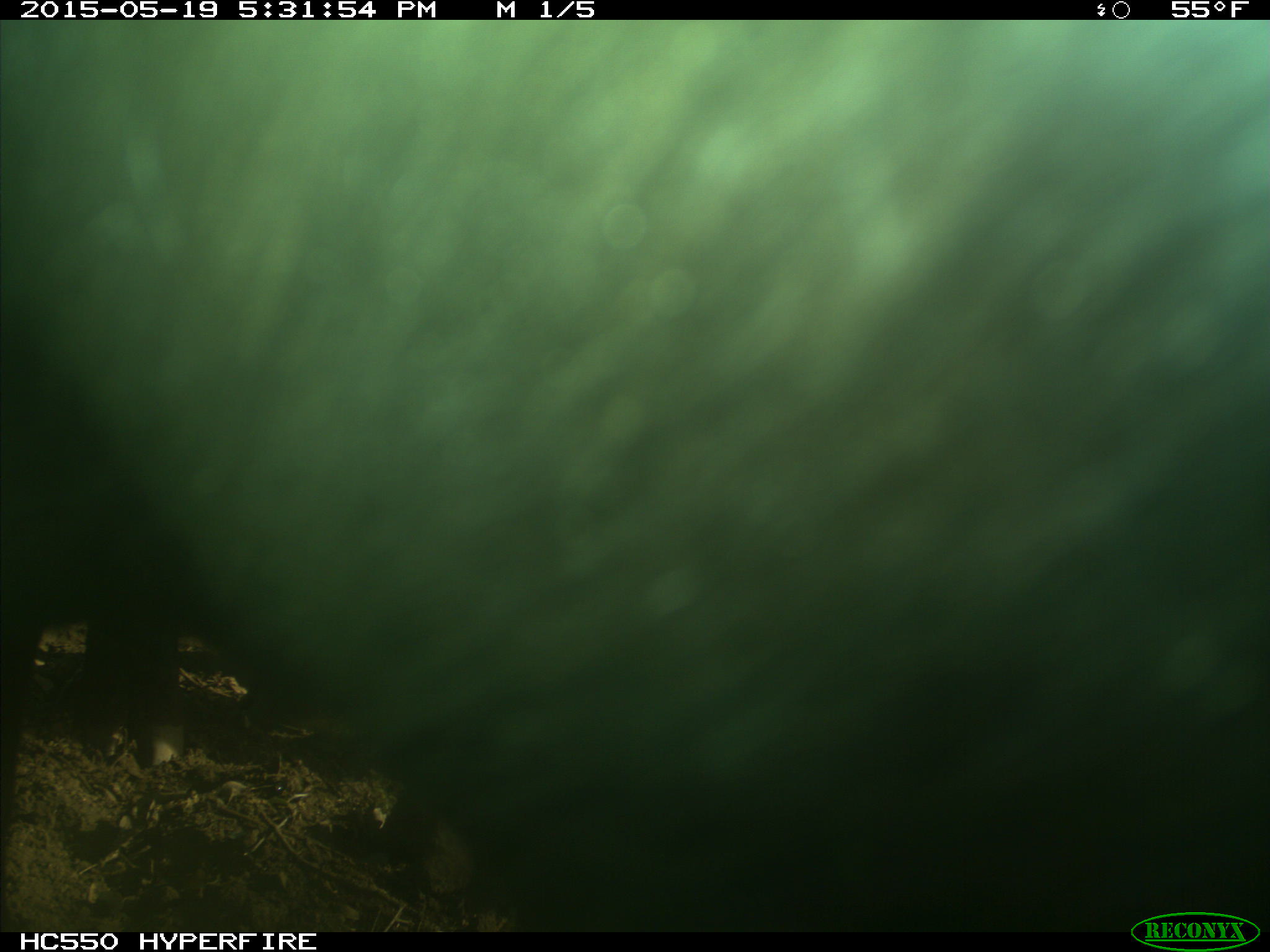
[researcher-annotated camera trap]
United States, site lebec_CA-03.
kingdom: Animalia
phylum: Chordata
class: Mammalia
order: Artiodactyla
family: Bovidae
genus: Bos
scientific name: Bos taurus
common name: domestic cow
Bos taurus (domestic cow).